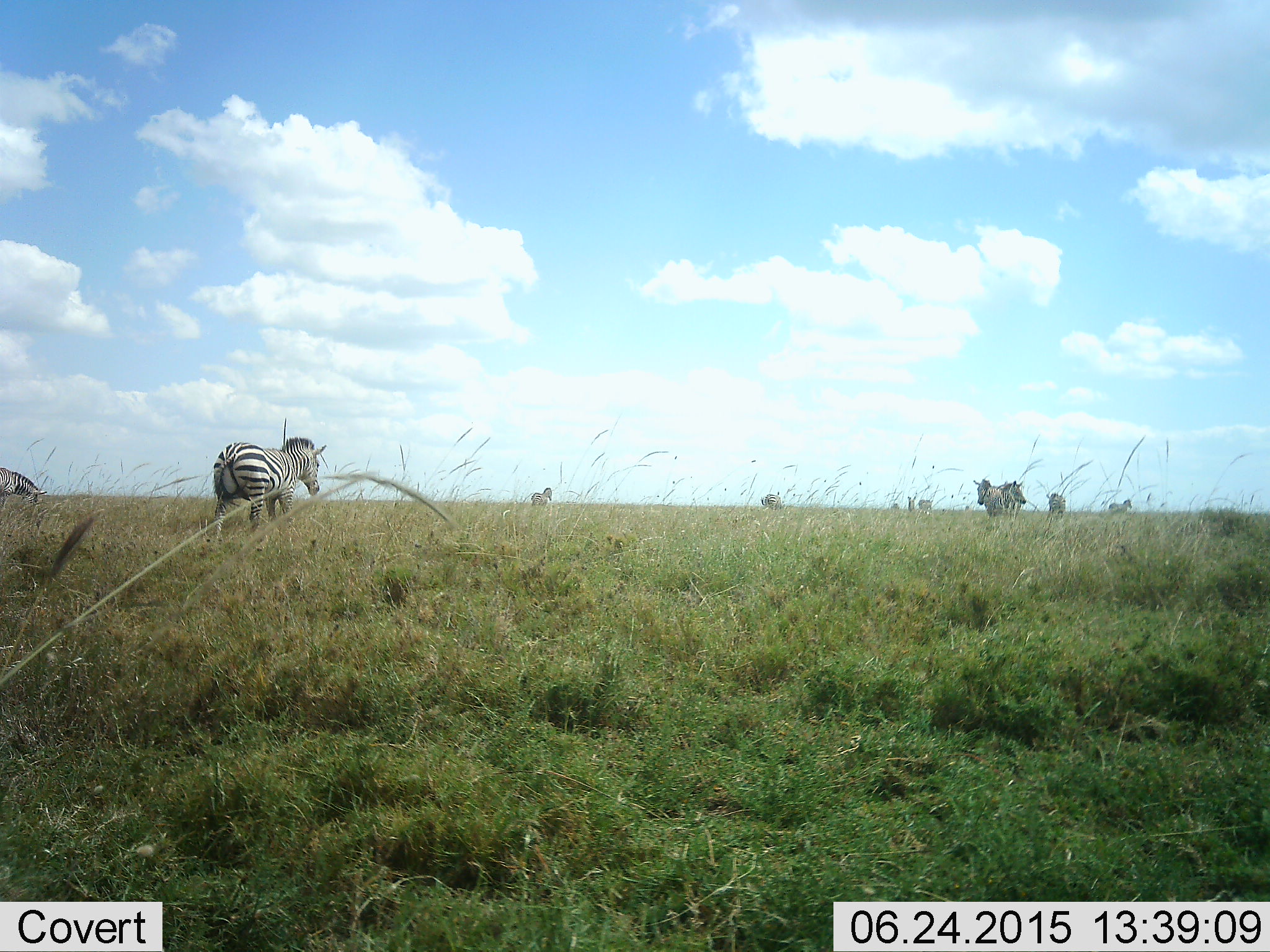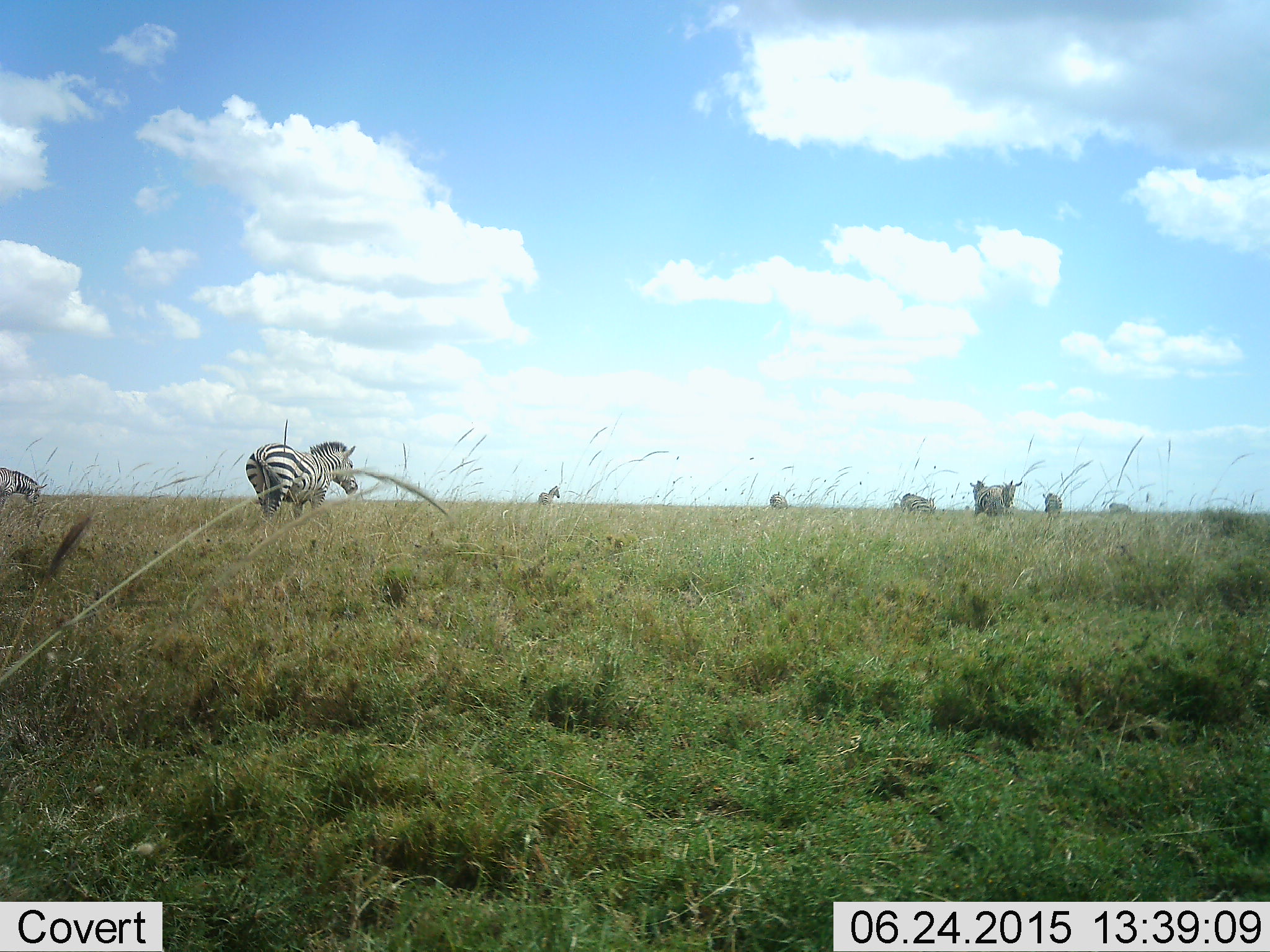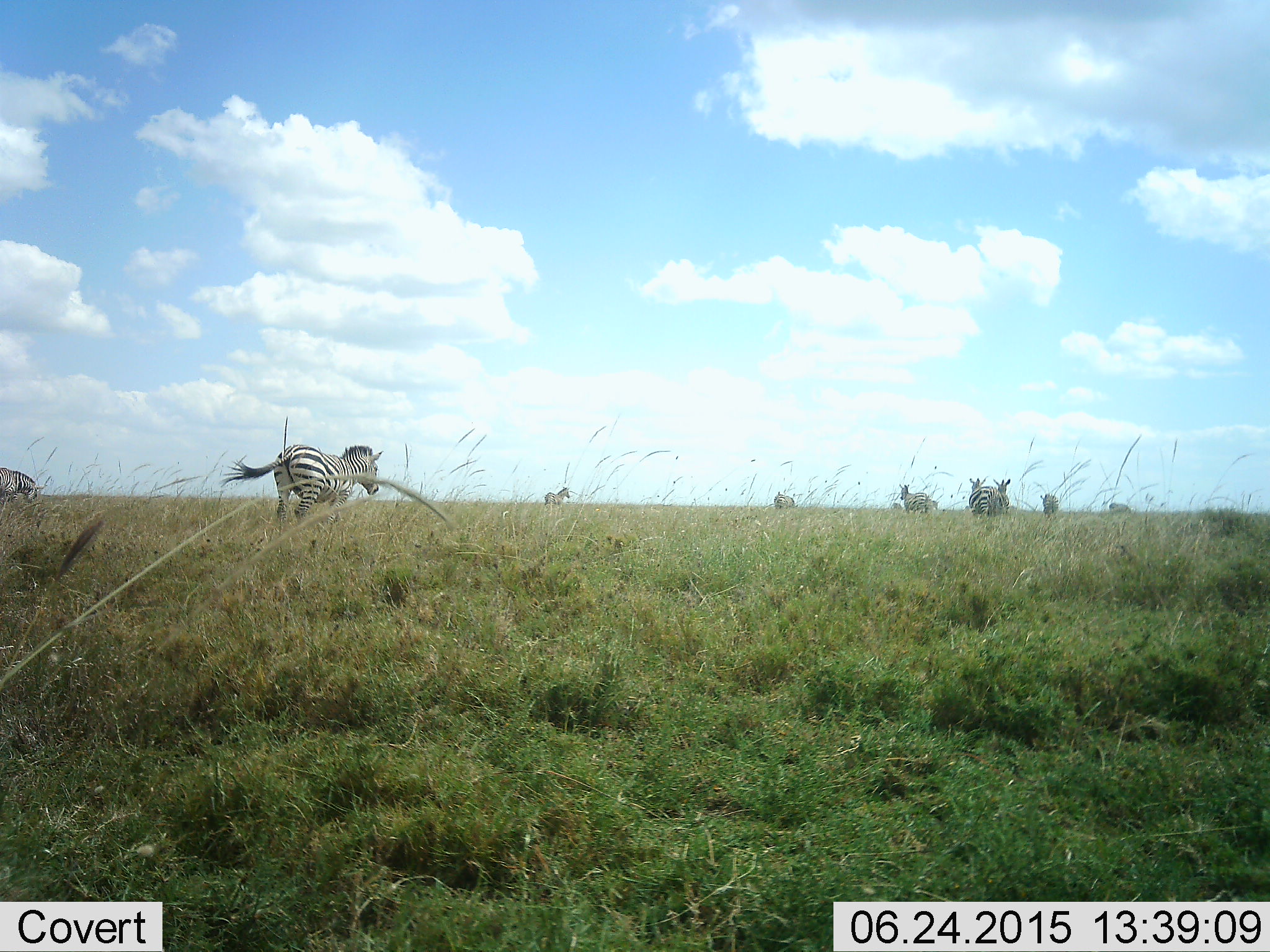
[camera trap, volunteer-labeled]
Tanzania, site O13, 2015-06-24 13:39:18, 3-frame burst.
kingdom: Animalia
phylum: Chordata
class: Mammalia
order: Perissodactyla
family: Equidae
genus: Equus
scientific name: Equus quagga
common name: plains zebra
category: zebra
Zebra (plains zebra) (Equus quagga), count 8. Behavior (volunteer vote fractions): standing 55%, resting 0%, moving 64%, interacting 0%. Young present (vote fraction): 0%. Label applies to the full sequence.